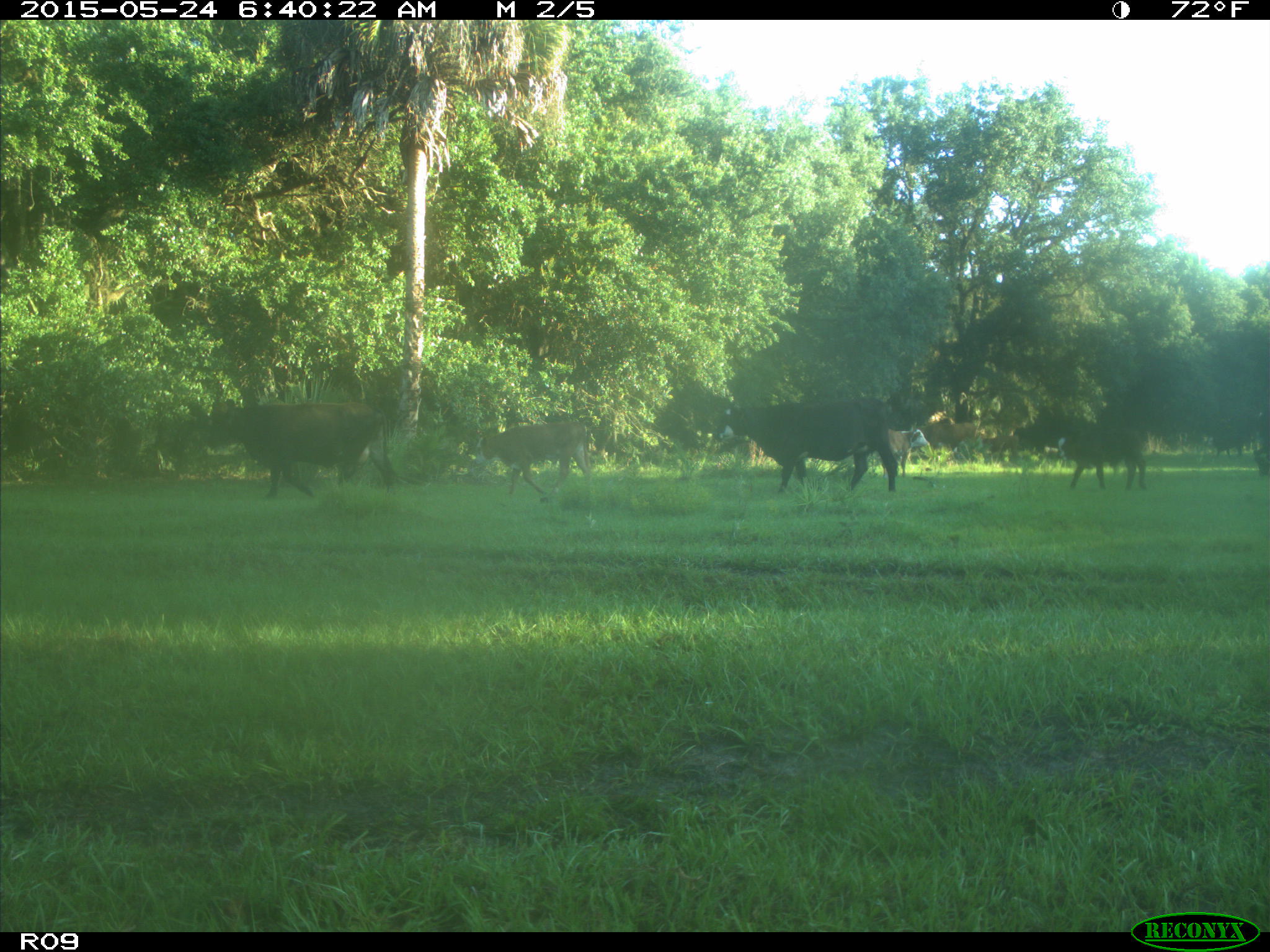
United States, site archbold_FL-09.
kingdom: Animalia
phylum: Chordata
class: Mammalia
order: Artiodactyla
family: Bovidae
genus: Bos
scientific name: Bos taurus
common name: domestic cow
Bos taurus (domestic cow).